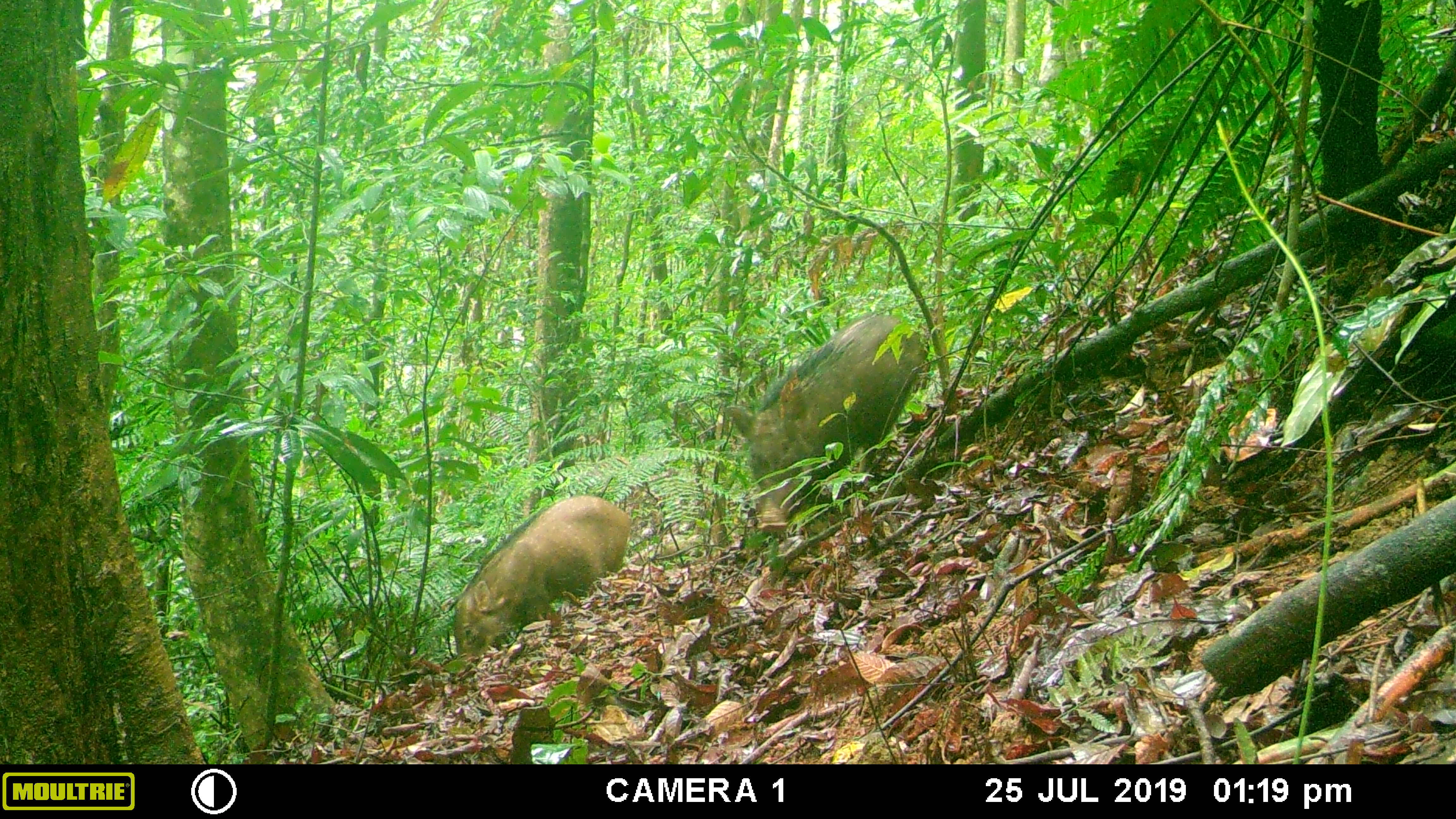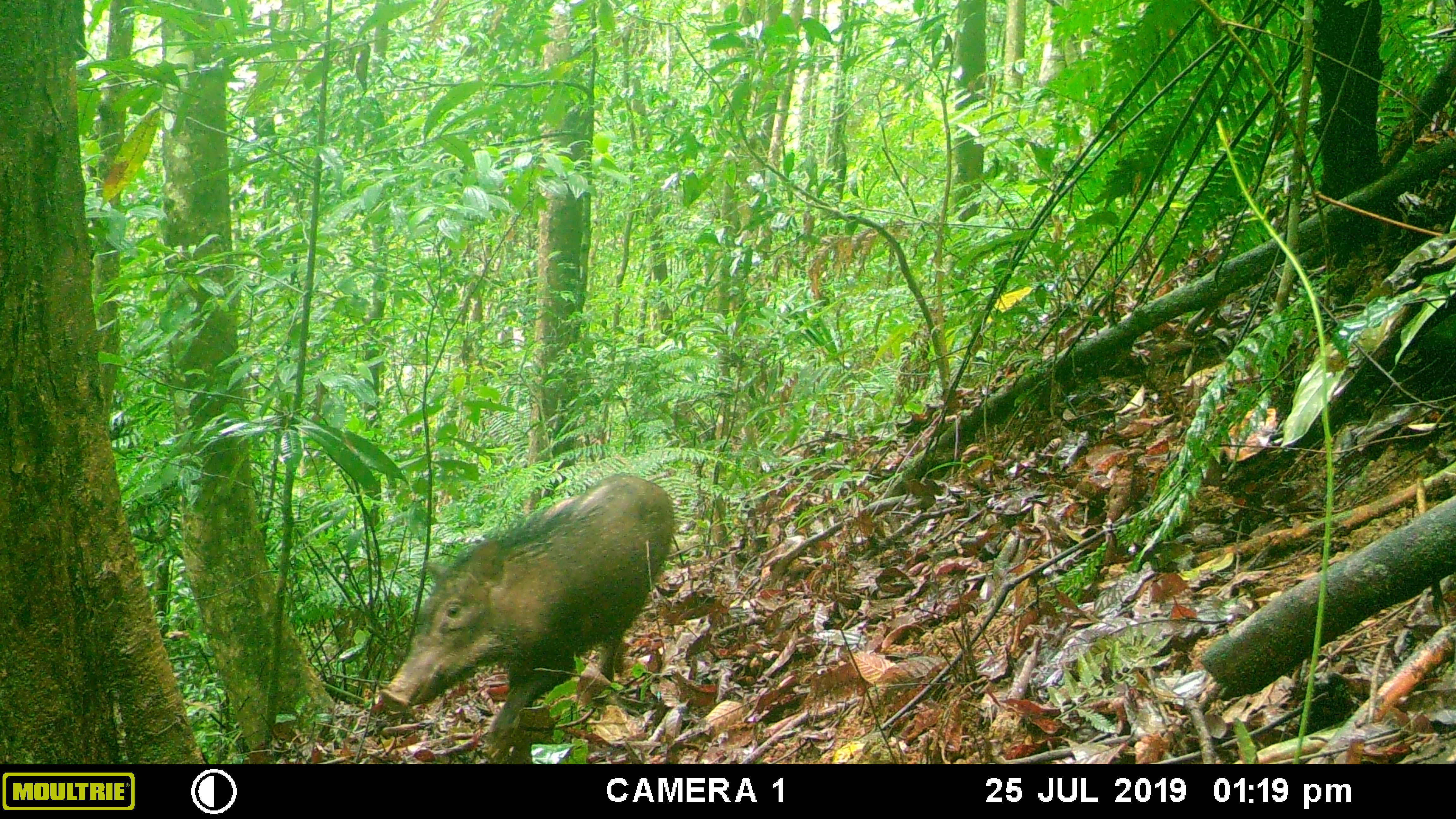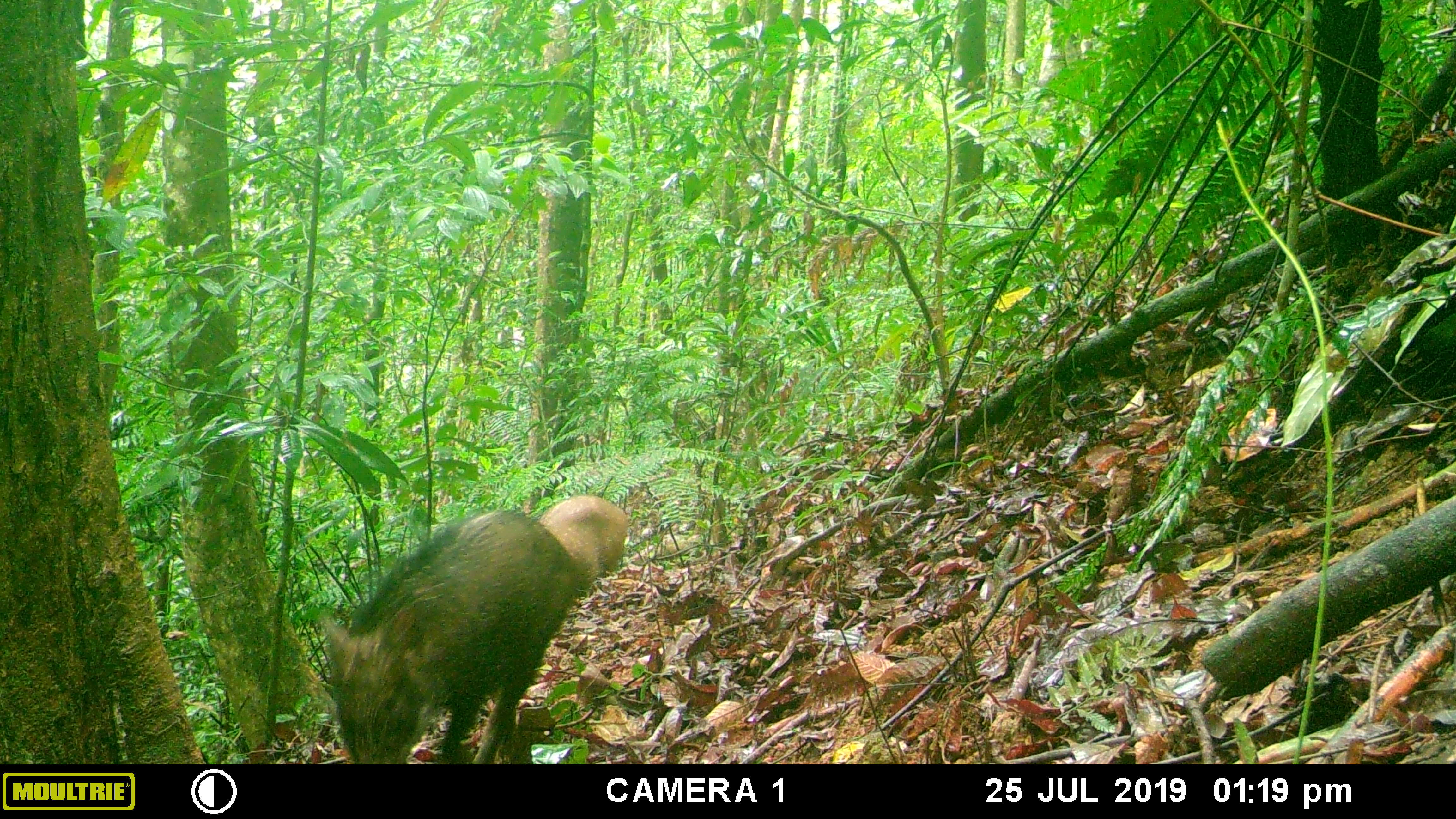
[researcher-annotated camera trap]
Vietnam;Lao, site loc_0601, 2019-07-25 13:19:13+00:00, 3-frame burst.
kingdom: Animalia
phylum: Chordata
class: Mammalia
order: Artiodactyla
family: Suidae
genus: Sus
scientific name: Sus scrofa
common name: eurasian wild pig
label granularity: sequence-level